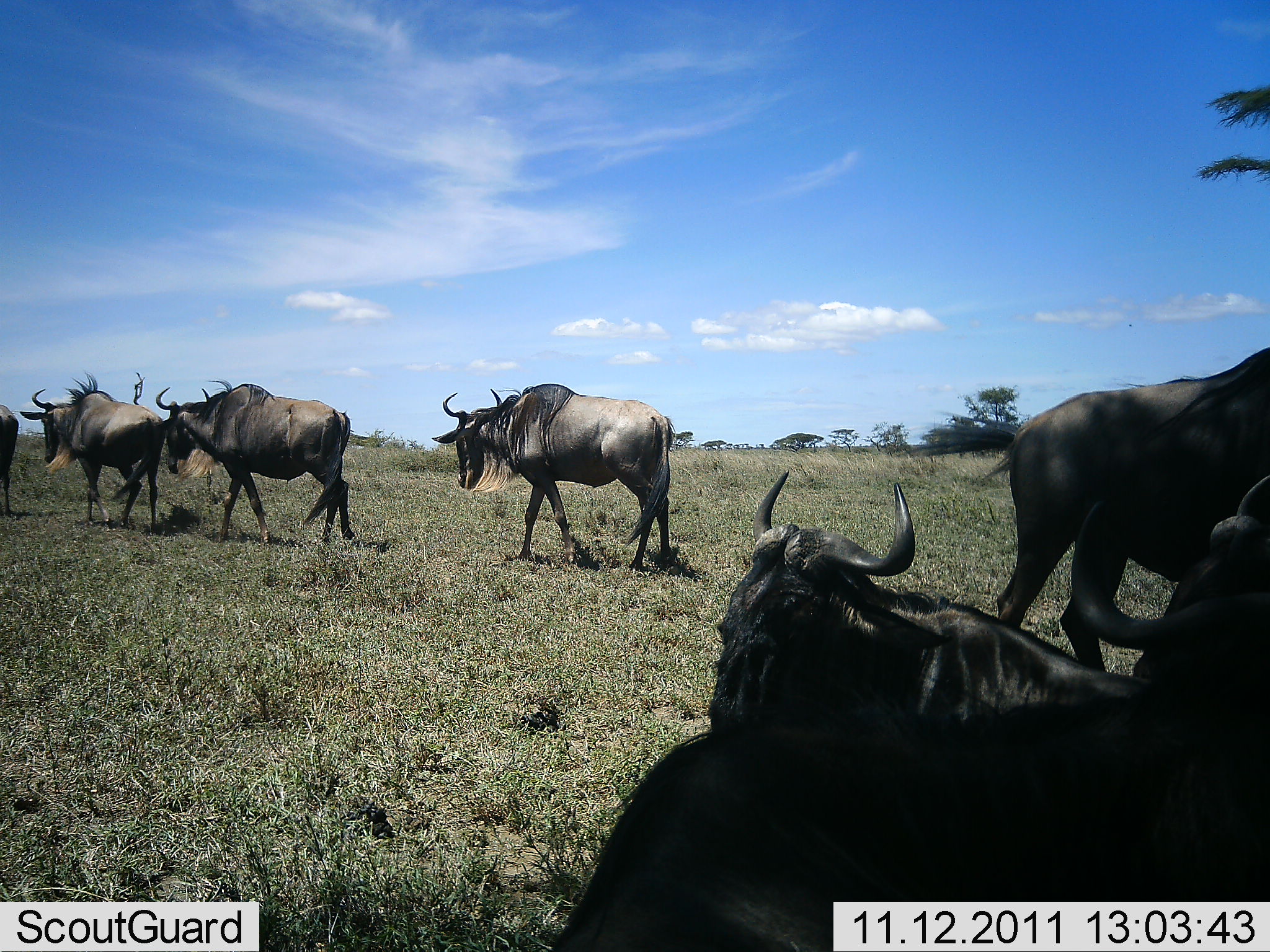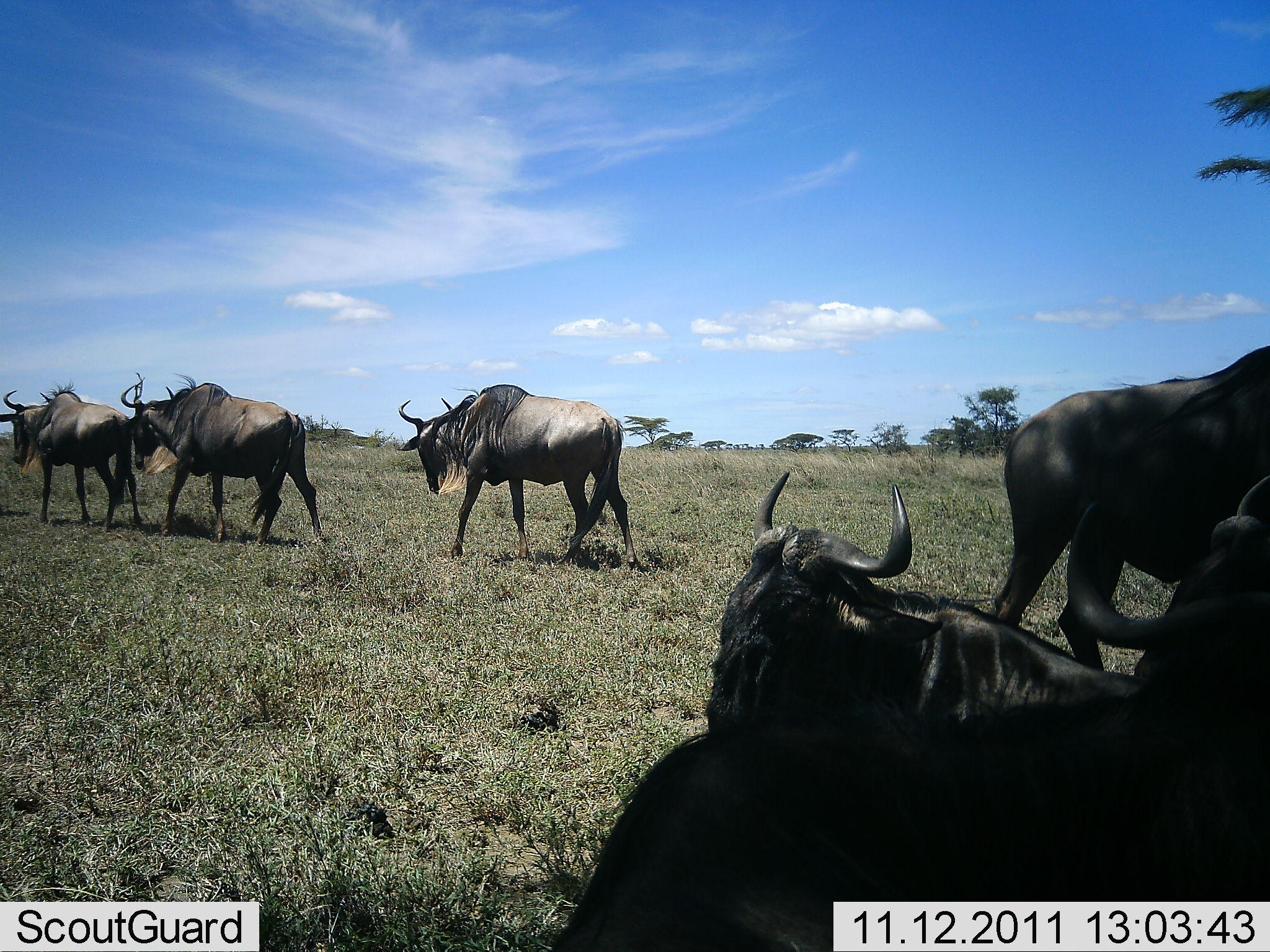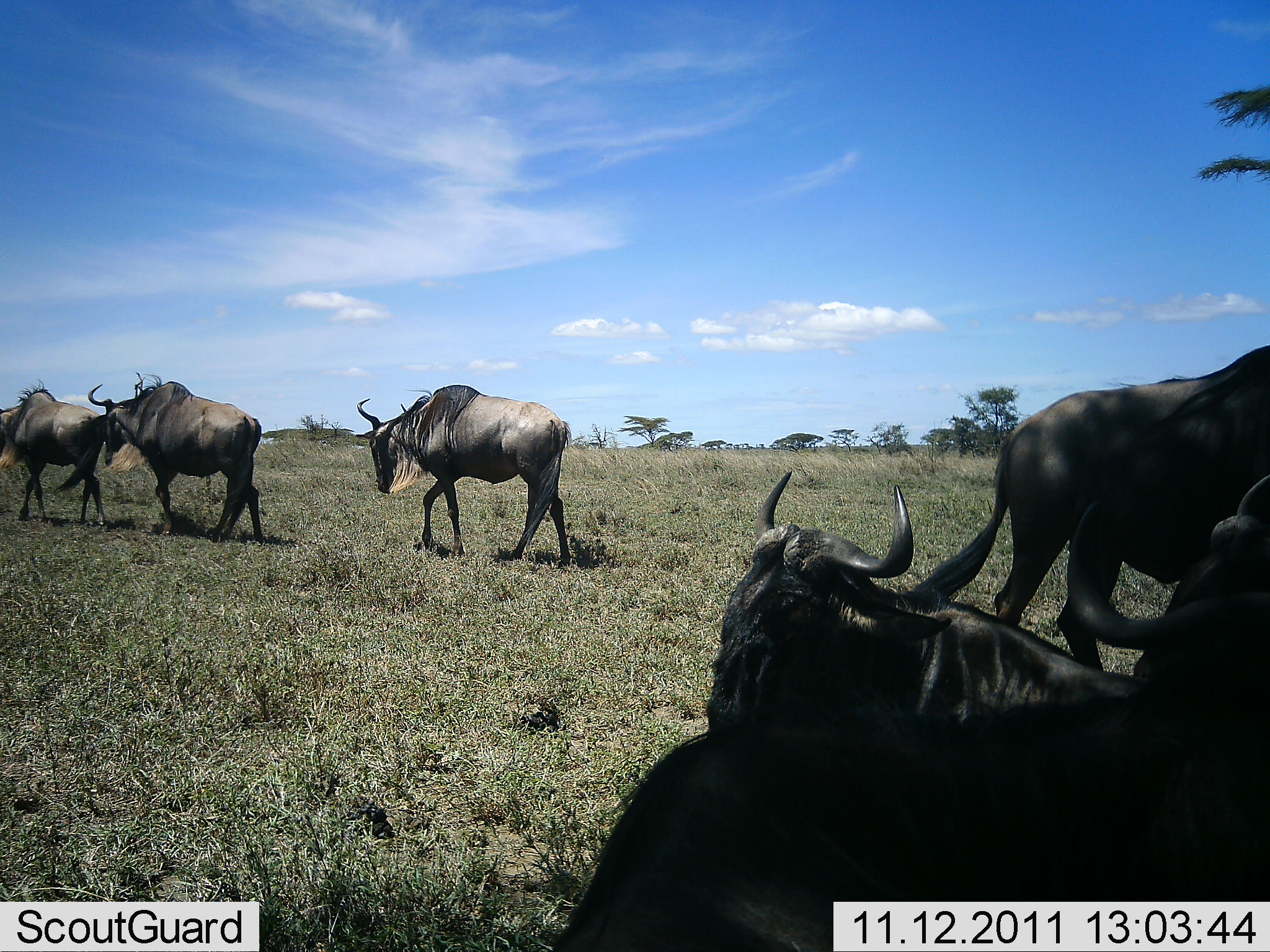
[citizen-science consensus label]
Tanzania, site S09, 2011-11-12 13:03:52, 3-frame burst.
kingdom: Animalia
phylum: Chordata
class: Mammalia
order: Artiodactyla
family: Bovidae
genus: Connochaetes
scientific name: Connochaetes taurinus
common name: blue wildebeest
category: wildebeest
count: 6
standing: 40%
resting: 80%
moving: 100%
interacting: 0%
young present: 0%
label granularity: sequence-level